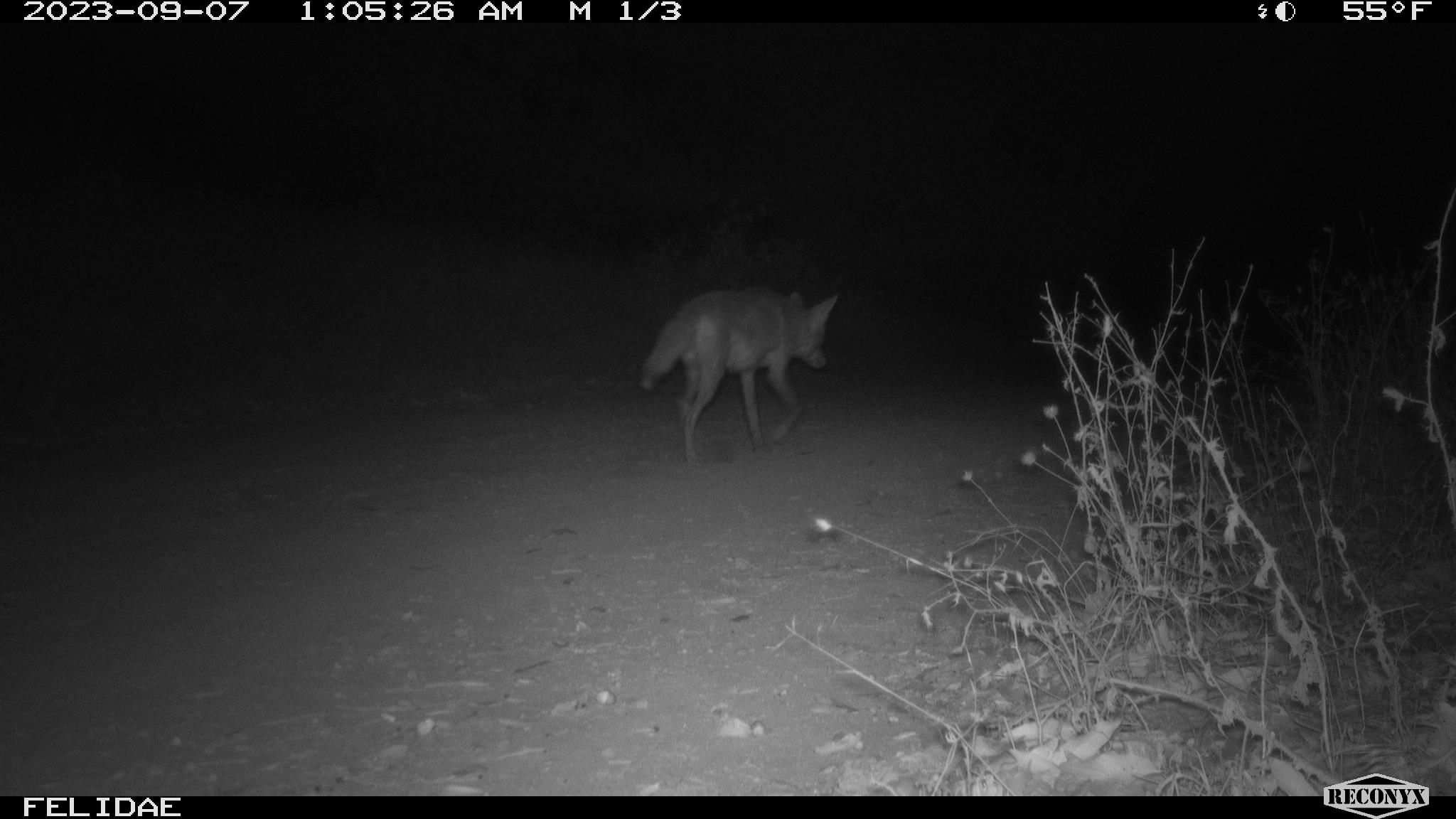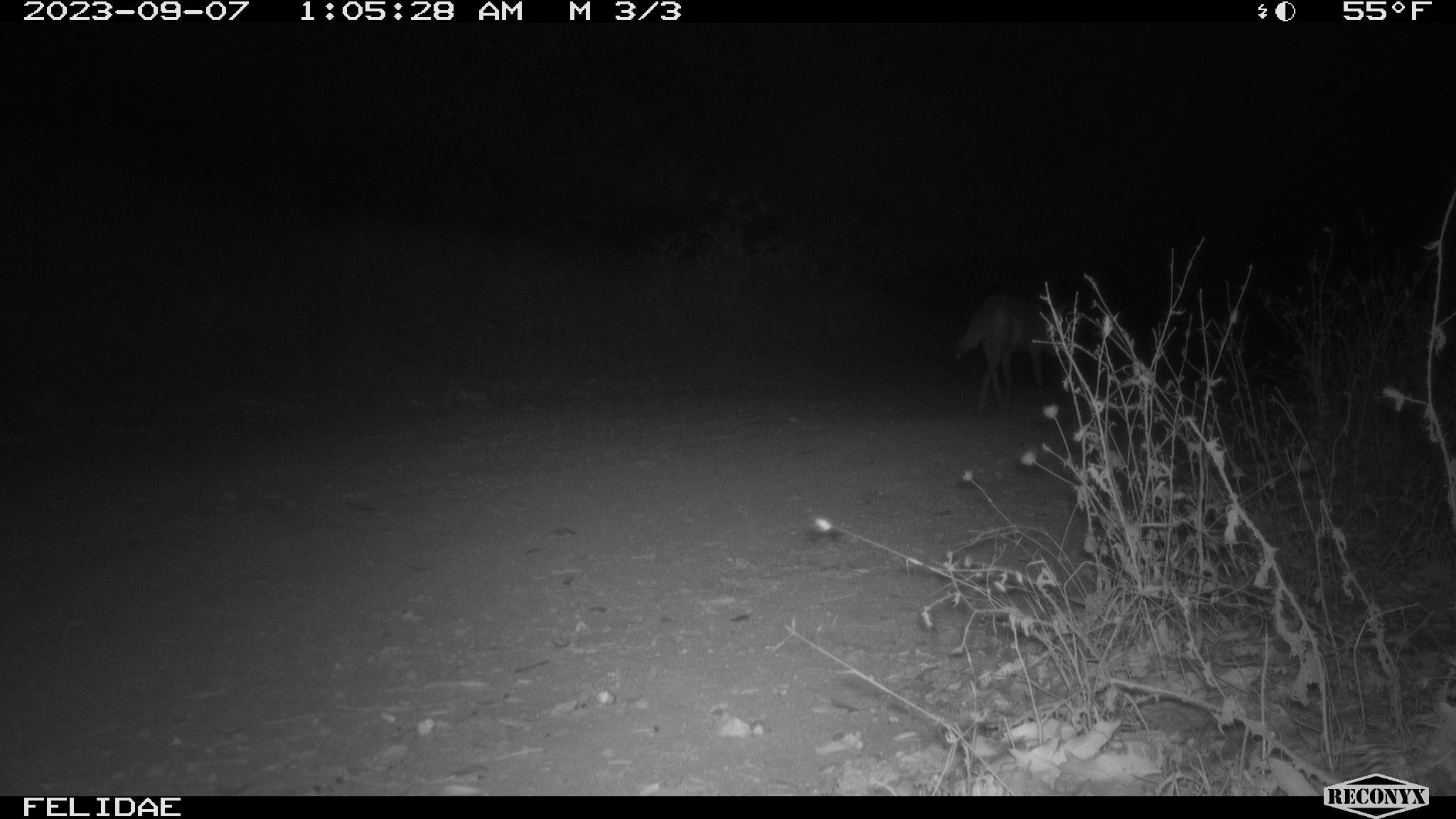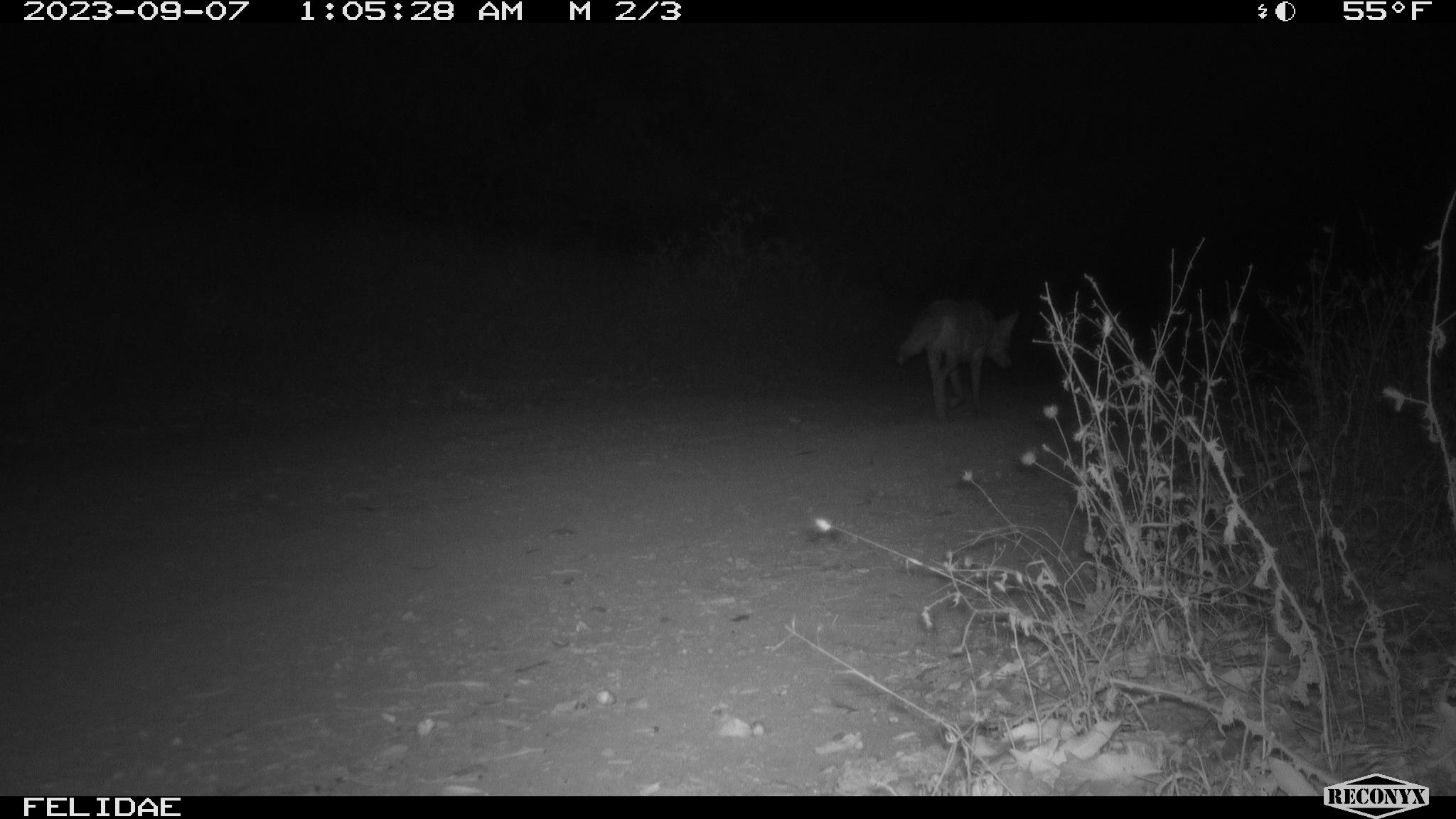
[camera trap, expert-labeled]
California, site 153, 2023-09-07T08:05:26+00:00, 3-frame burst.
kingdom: Animalia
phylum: Chordata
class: Mammalia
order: Carnivora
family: Canidae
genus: Canis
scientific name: Canis latrans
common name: coyote